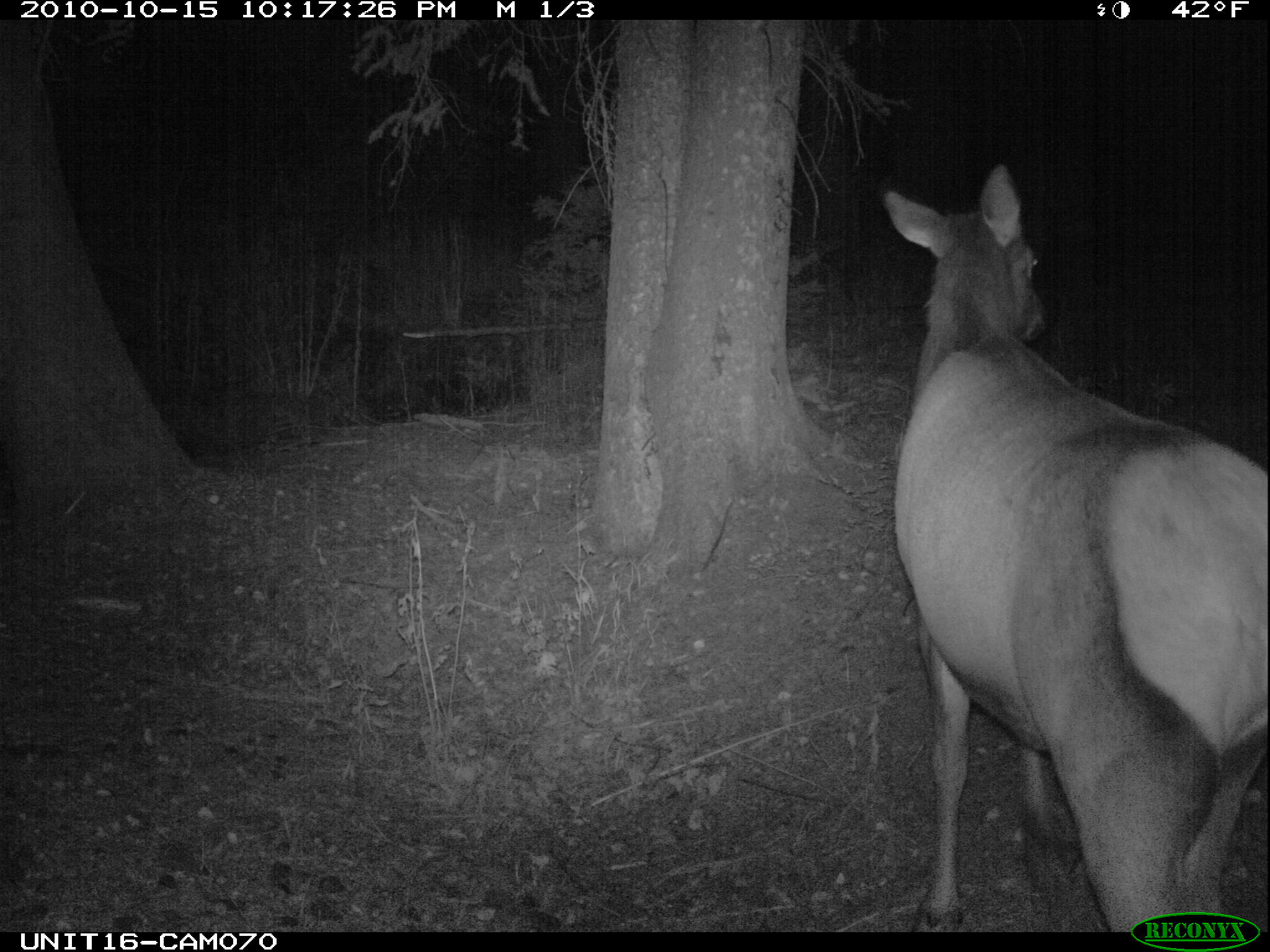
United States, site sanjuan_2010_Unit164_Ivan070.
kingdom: Animalia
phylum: Chordata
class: Mammalia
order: Artiodactyla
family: Cervidae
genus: Cervus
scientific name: Cervus elaphus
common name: red deer